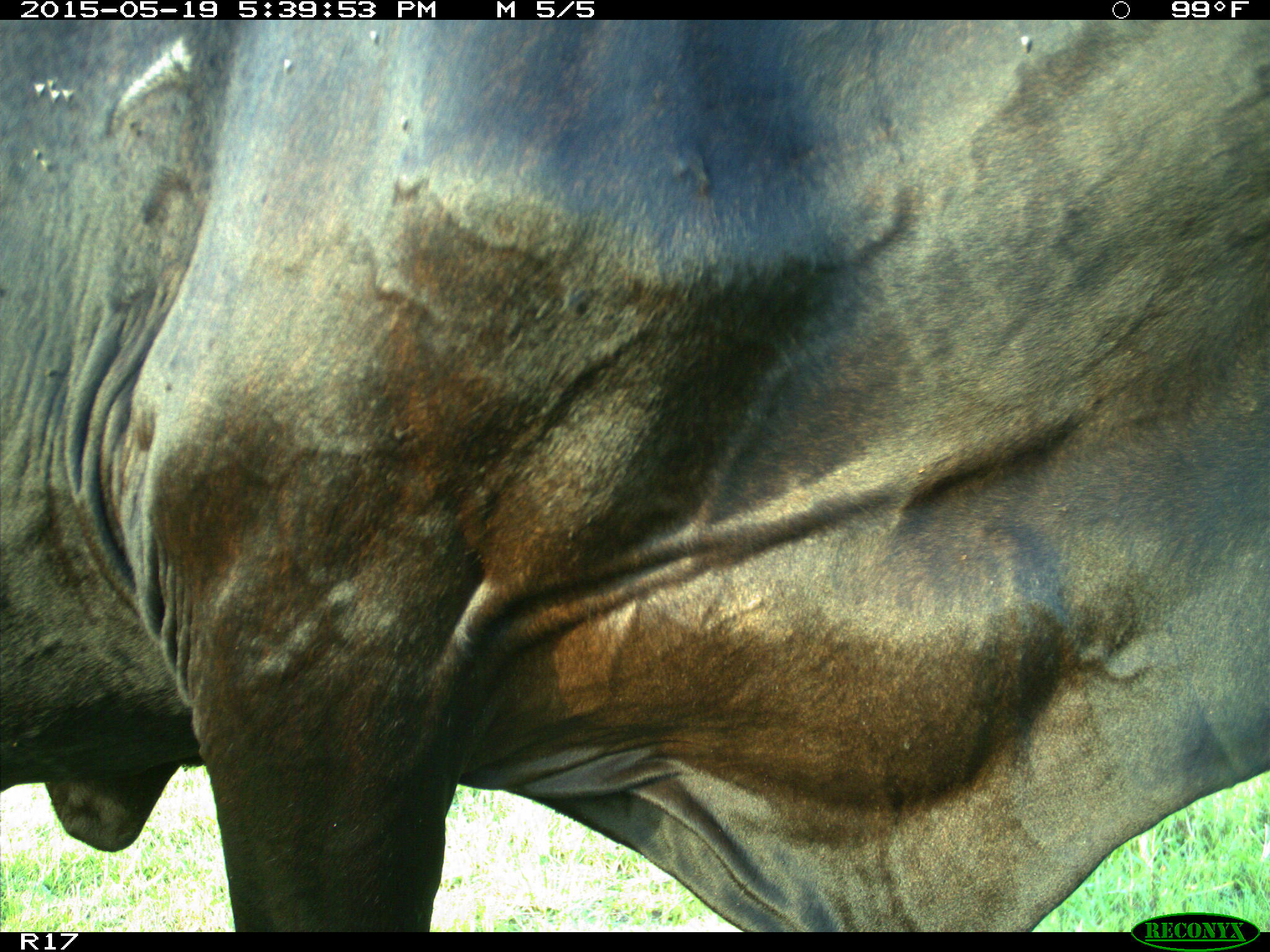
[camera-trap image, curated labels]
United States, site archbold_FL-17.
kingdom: Animalia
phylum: Chordata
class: Mammalia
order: Artiodactyla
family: Bovidae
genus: Bos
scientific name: Bos taurus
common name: domestic cow